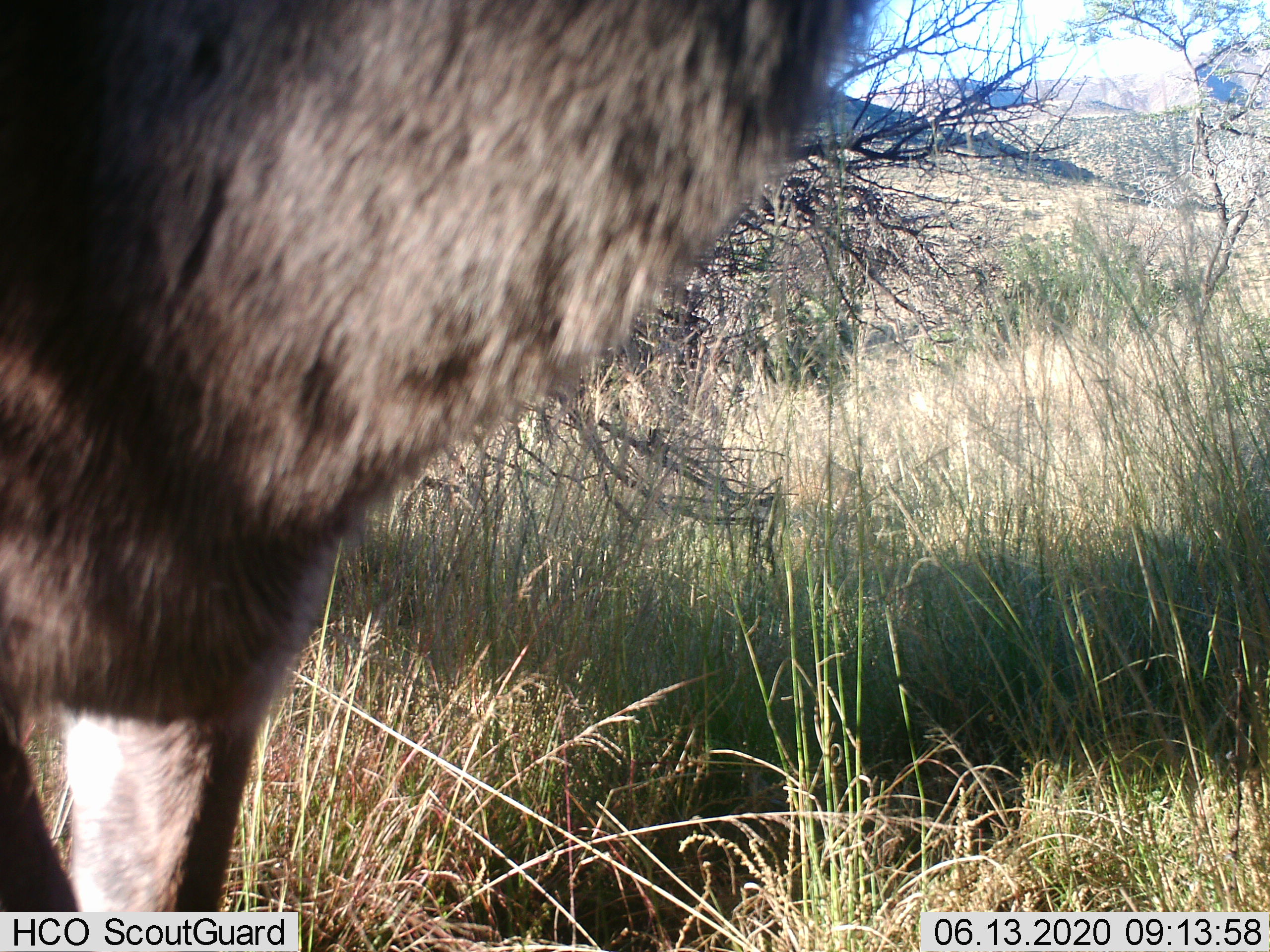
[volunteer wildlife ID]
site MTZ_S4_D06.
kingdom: Animalia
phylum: Chordata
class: Mammalia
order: Artiodactyla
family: Bovidae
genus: Tragelaphus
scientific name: Tragelaphus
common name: kudu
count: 1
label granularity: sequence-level